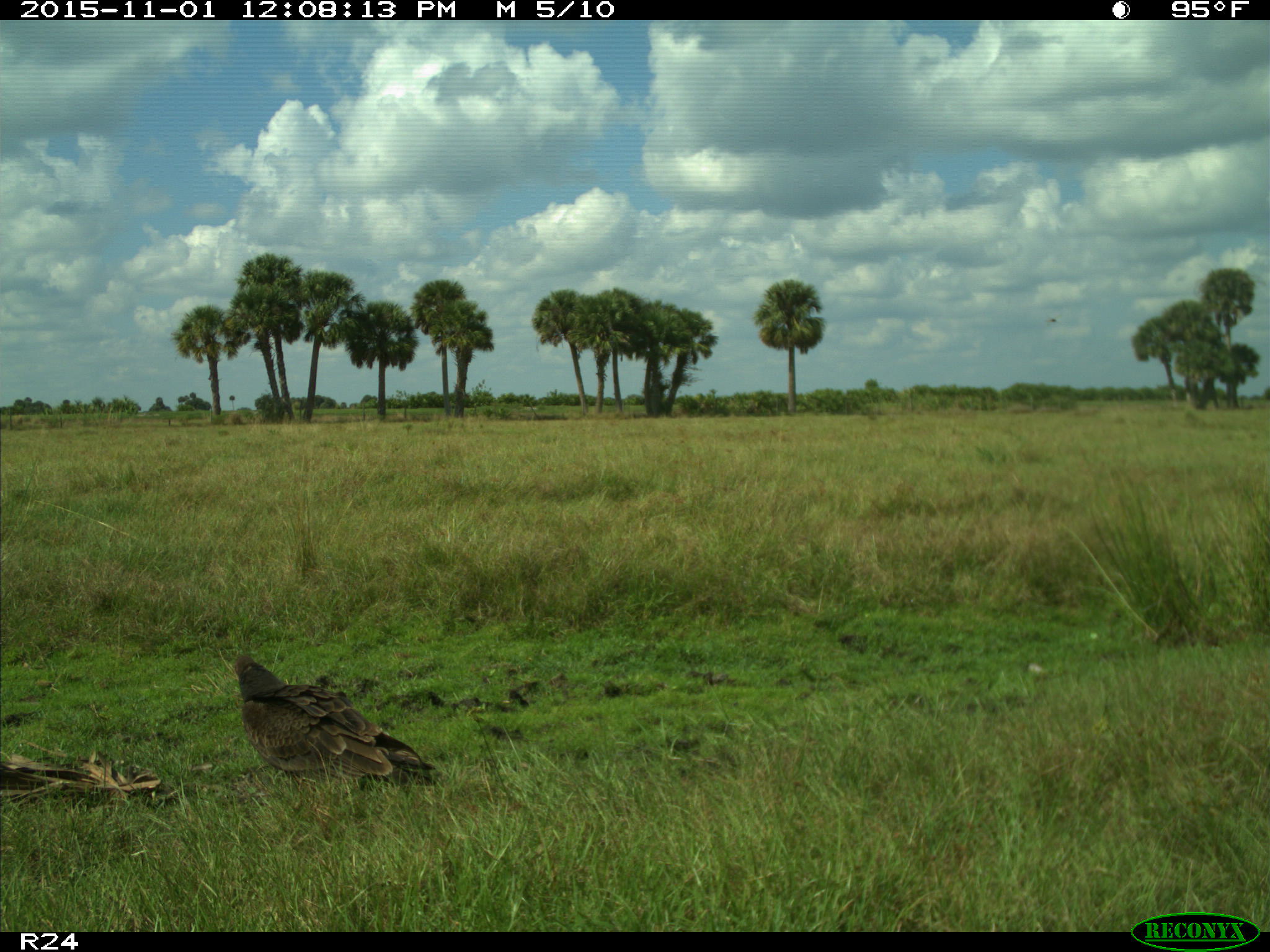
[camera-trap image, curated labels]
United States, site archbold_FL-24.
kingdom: Animalia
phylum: Chordata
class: Aves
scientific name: Aves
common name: birds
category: unidentified bird